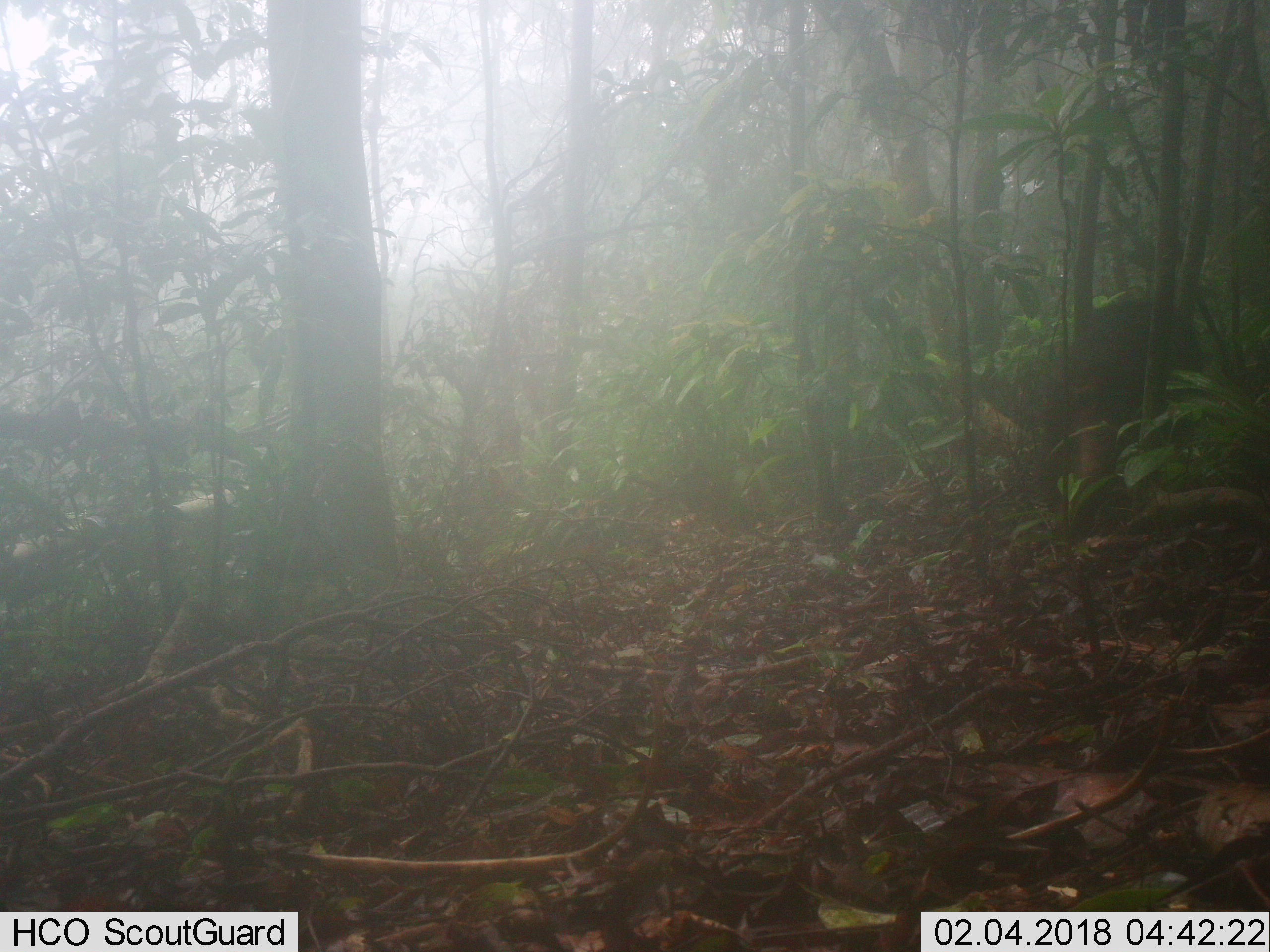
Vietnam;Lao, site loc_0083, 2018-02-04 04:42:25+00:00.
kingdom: Animalia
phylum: Chordata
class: Mammalia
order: Primates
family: Cercopithecidae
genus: Macaca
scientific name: Macaca arctoides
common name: stump-tailed macaque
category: stump tailed macaque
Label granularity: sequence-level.